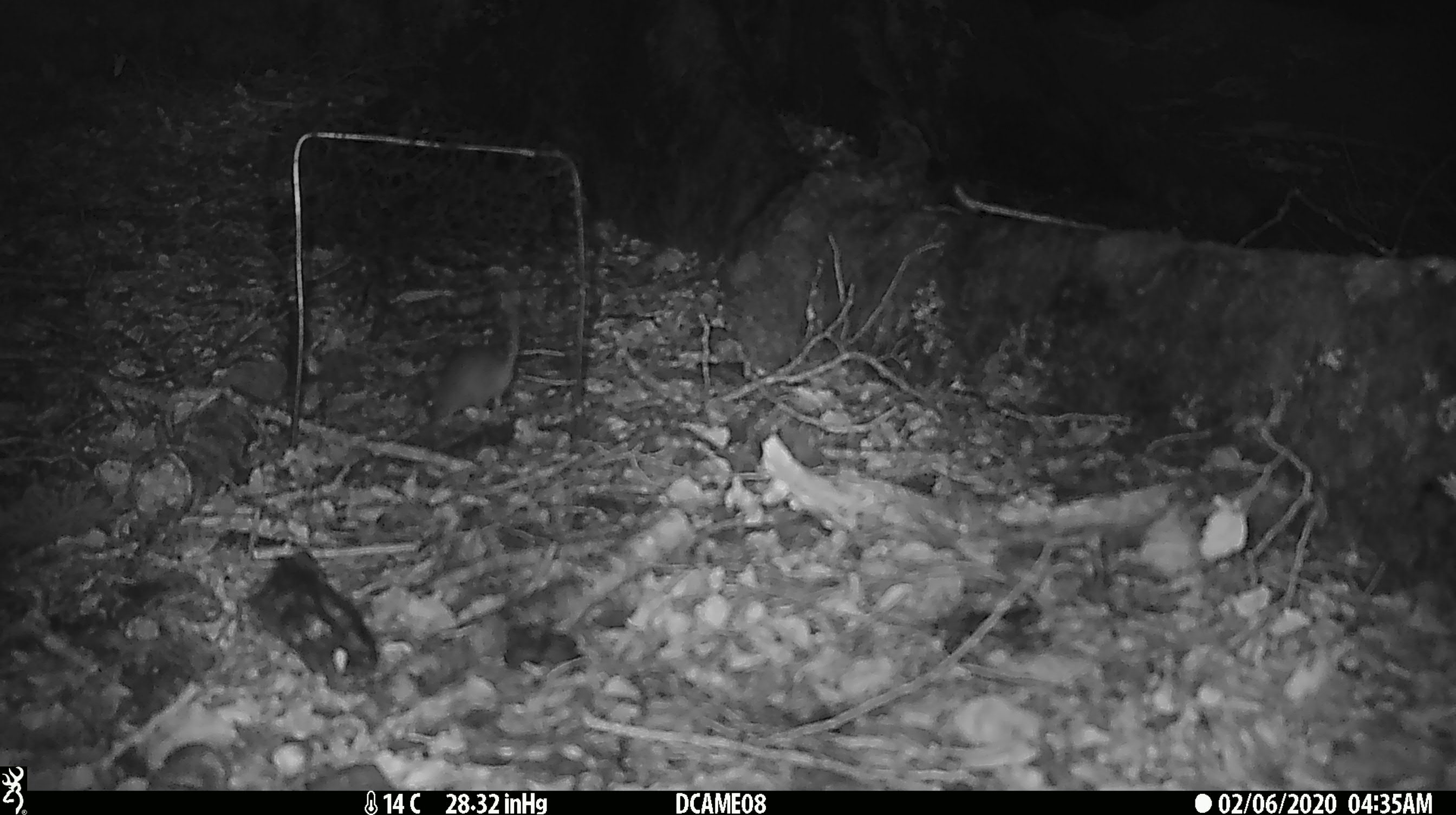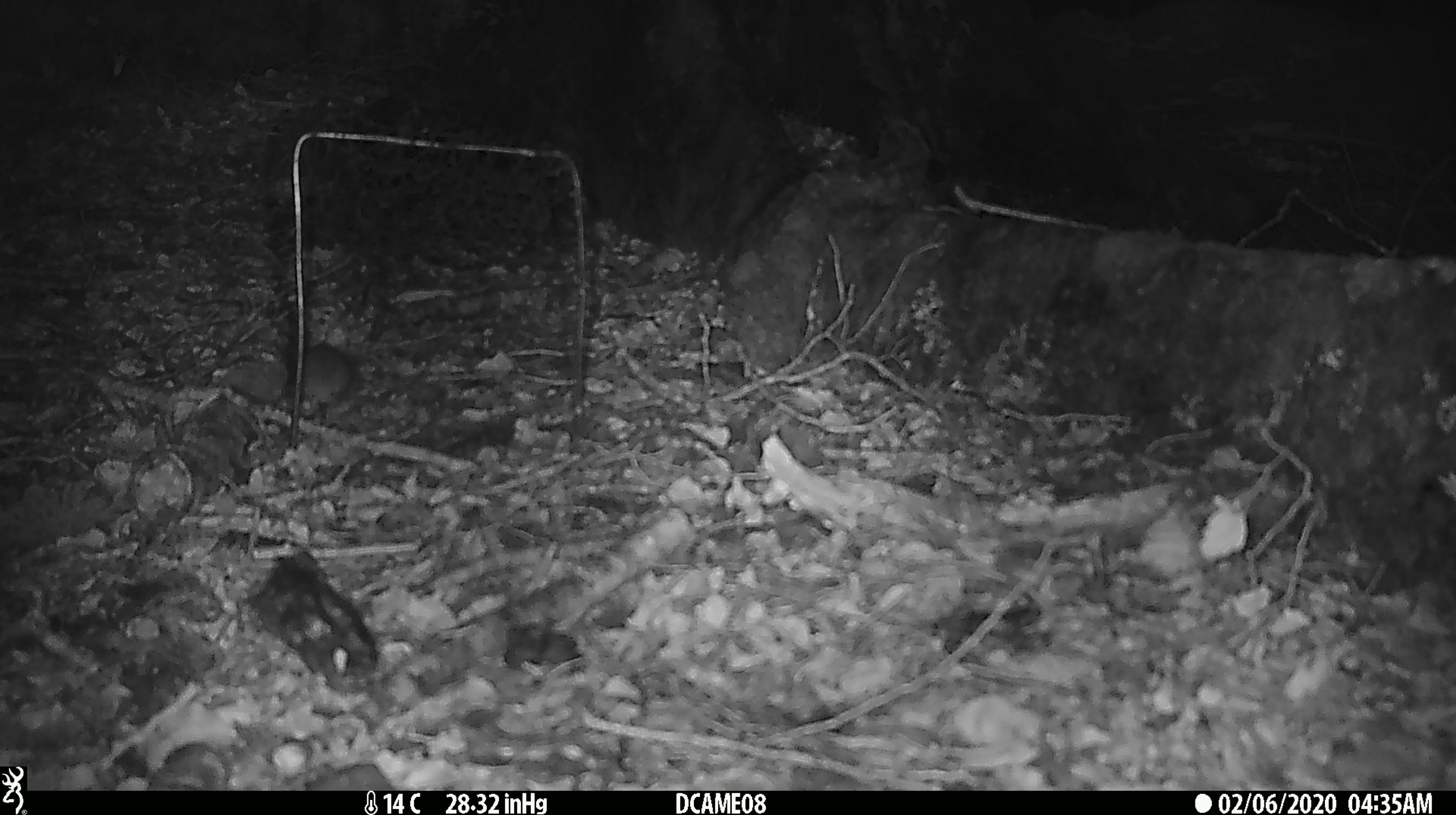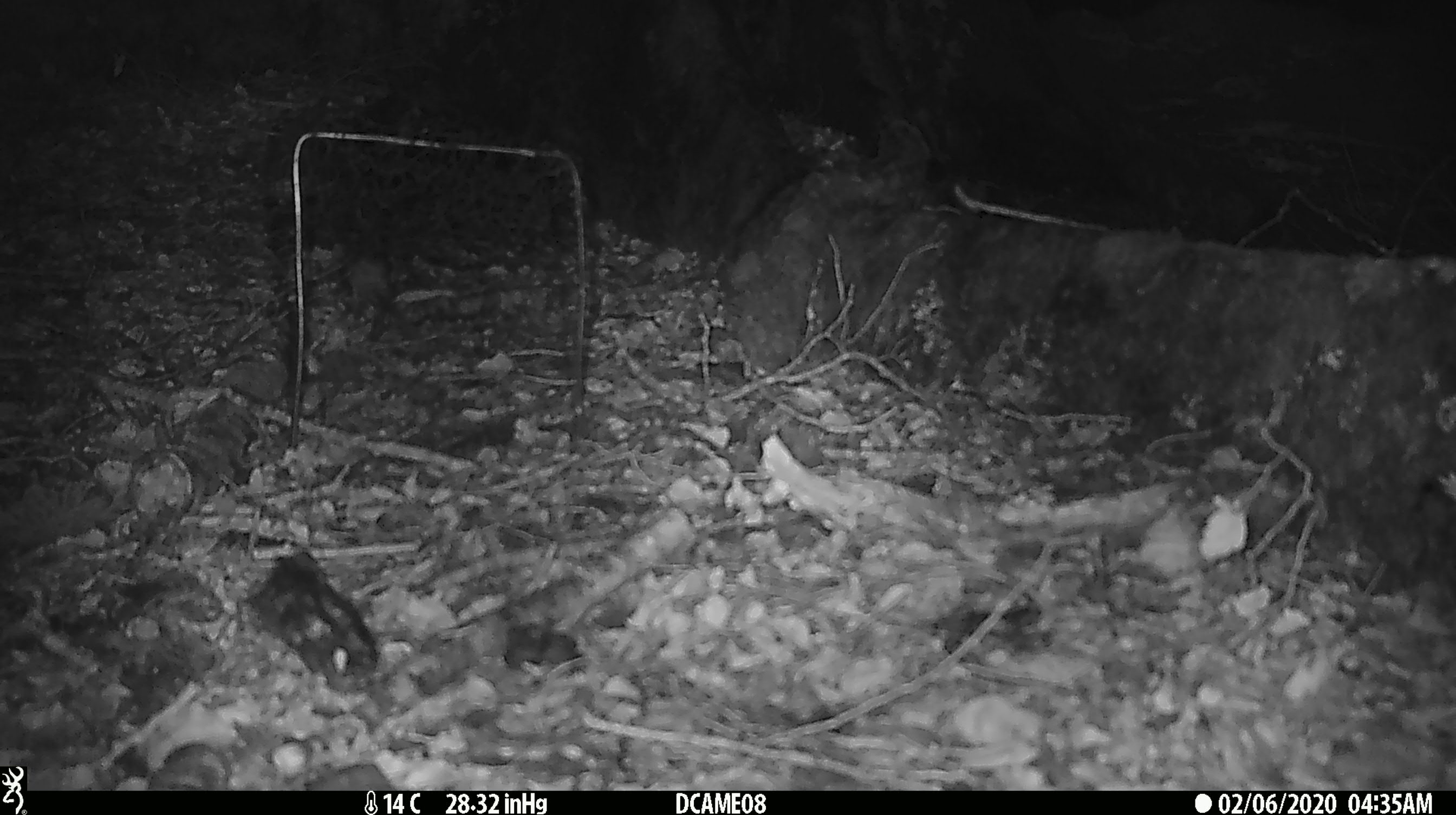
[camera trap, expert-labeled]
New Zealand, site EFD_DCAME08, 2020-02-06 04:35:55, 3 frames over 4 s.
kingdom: Animalia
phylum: Chordata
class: Mammalia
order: Rodentia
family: Muridae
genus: Mus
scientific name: Mus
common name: mouse